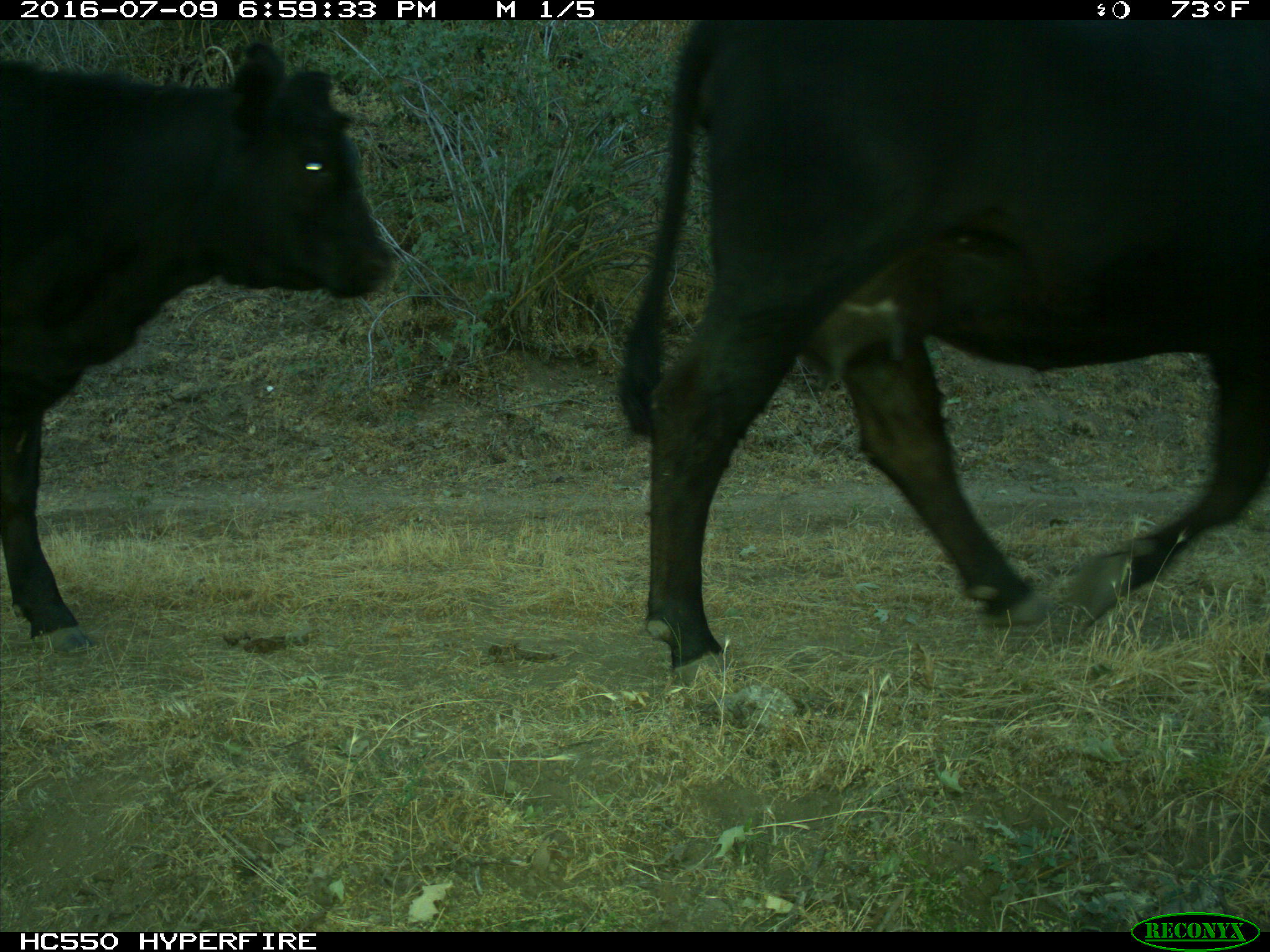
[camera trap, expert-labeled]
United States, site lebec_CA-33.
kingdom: Animalia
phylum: Chordata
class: Mammalia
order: Artiodactyla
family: Bovidae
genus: Bos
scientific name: Bos taurus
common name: domestic cow